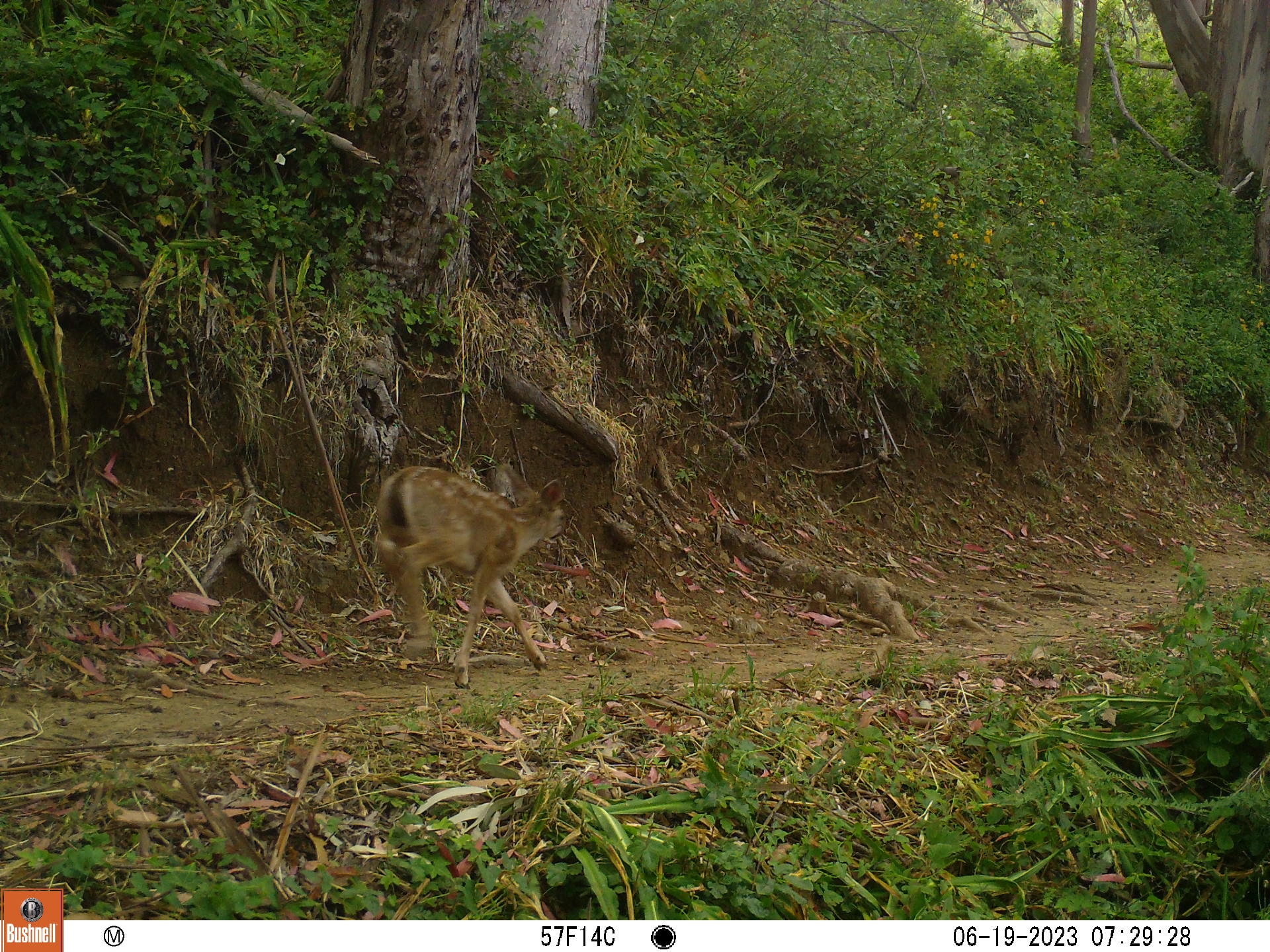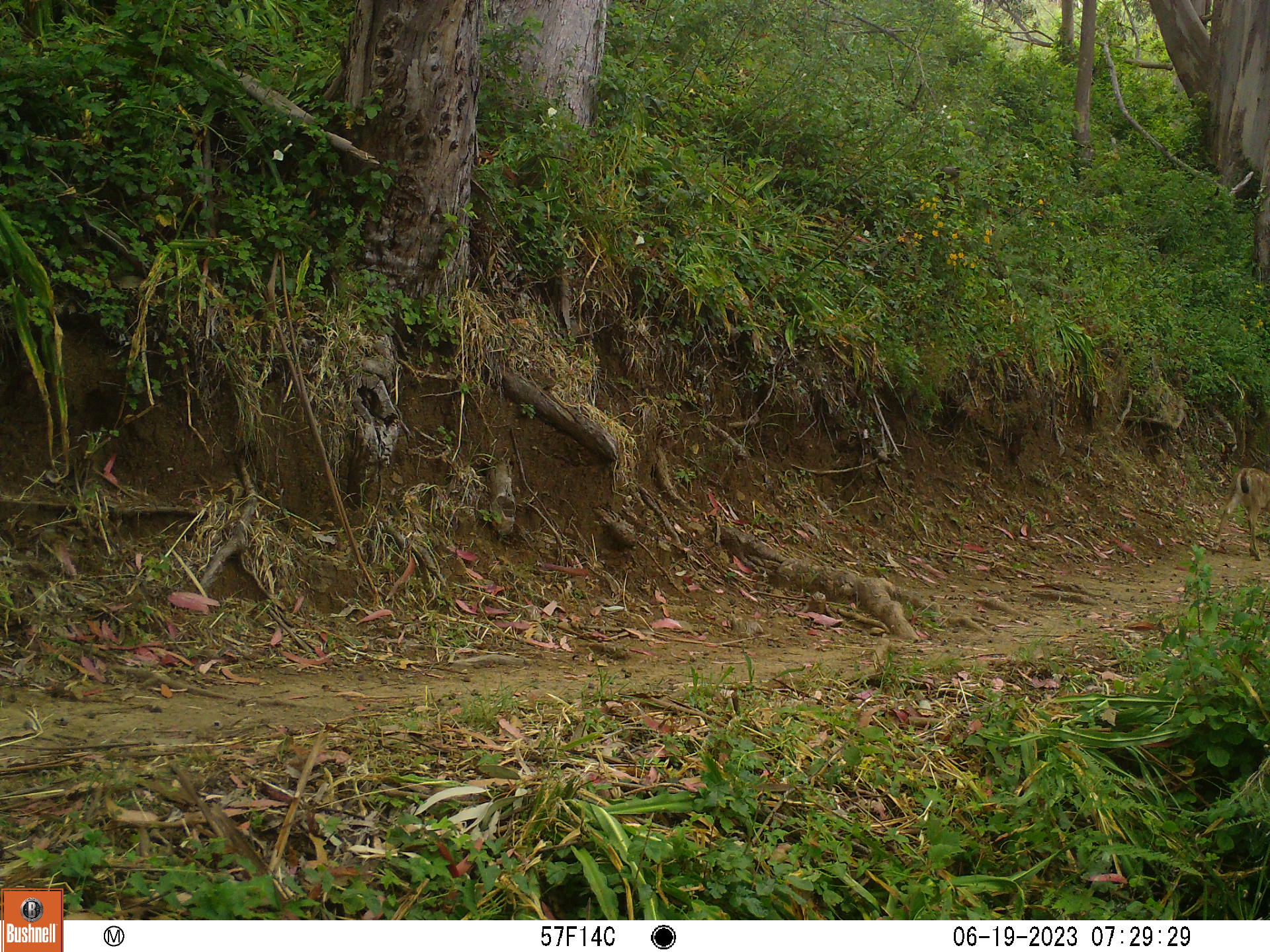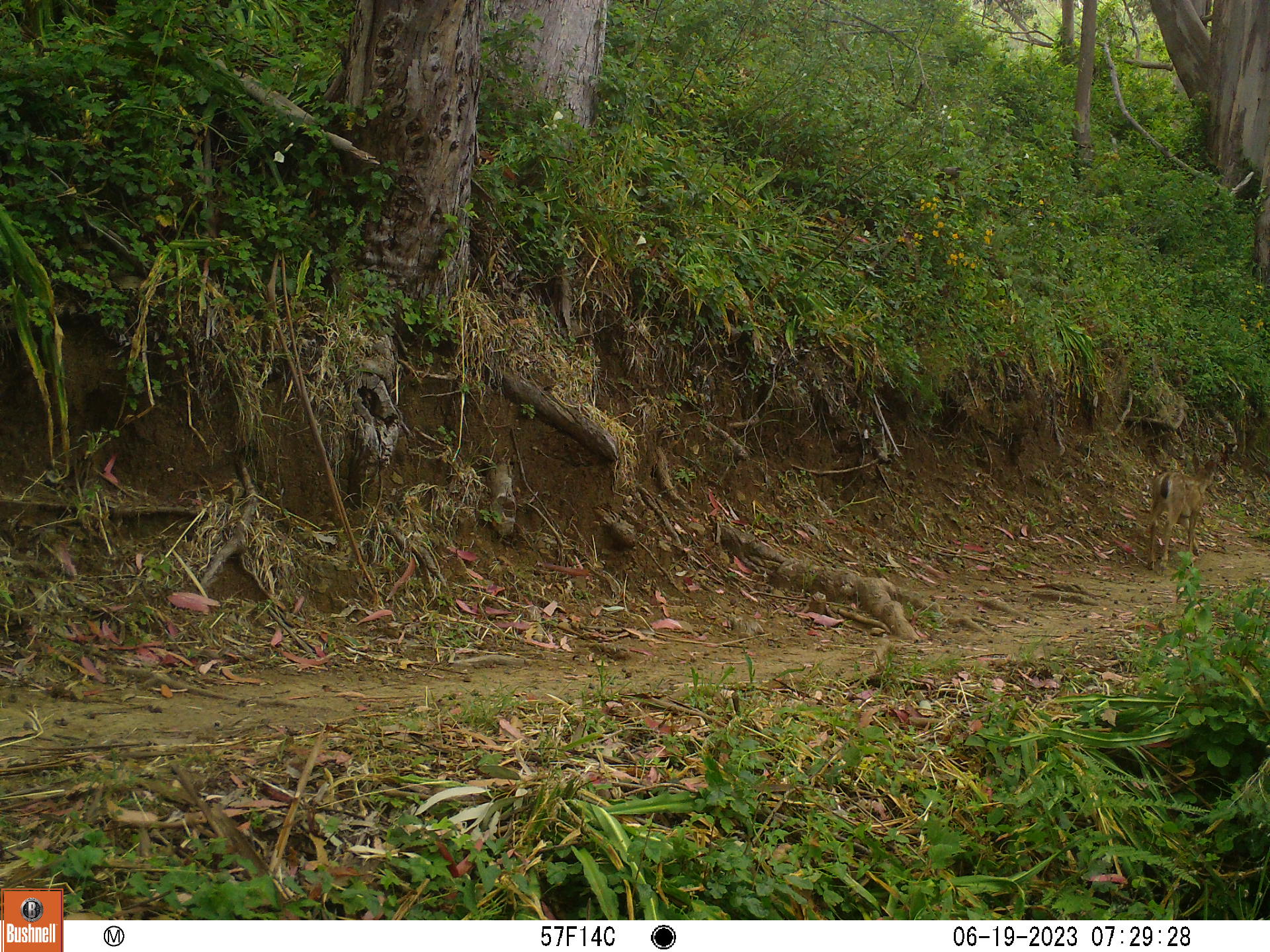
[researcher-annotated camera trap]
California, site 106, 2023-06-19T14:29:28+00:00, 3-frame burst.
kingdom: Animalia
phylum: Chordata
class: Mammalia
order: Artiodactyla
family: Cervidae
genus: Odocoileus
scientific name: Odocoileus hemionus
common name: mule deer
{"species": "mule deer (Odocoileus hemionus)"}